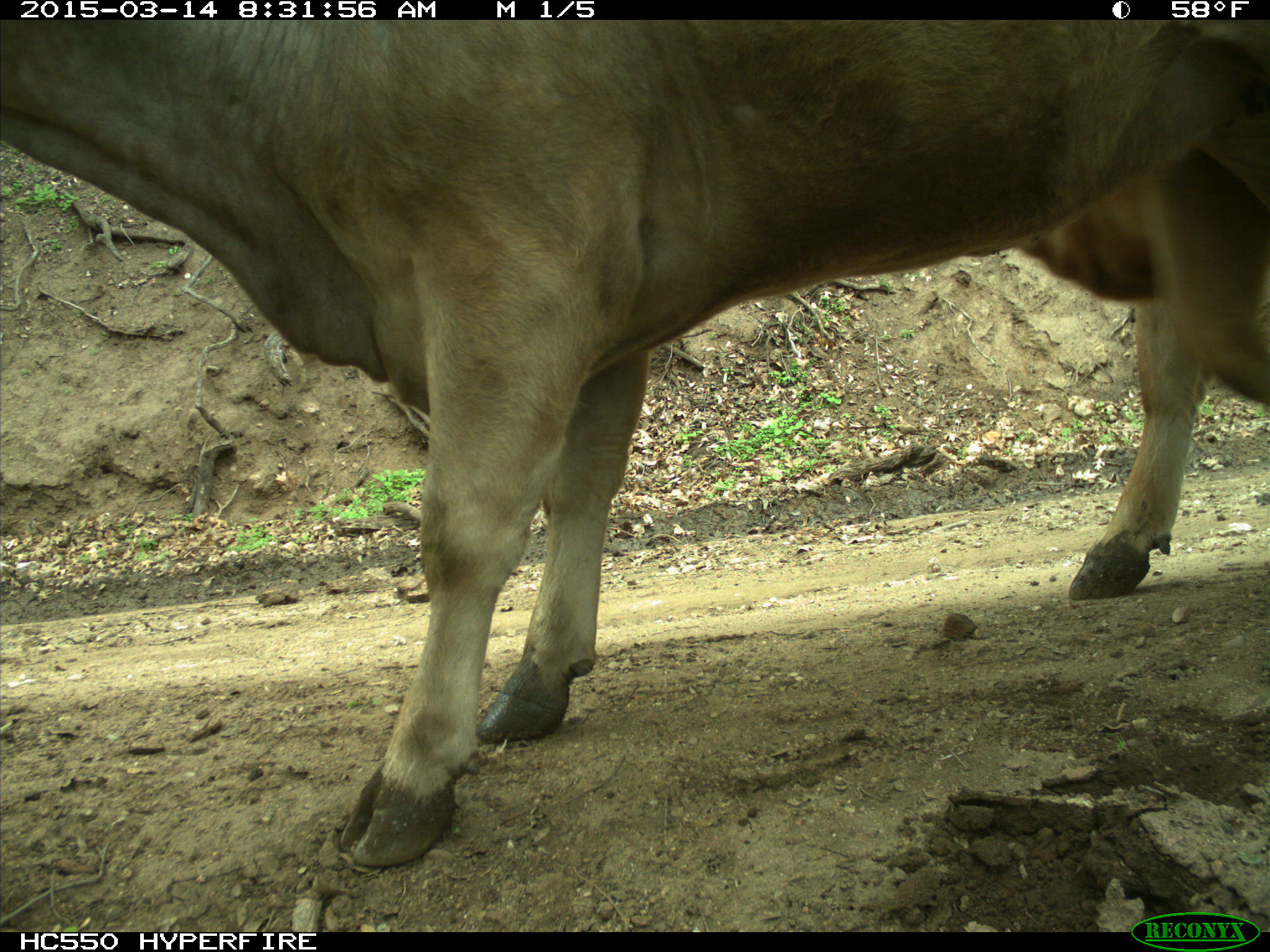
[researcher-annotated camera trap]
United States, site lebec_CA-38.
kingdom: Animalia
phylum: Chordata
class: Mammalia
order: Artiodactyla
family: Bovidae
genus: Bos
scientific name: Bos taurus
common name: domestic cow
Bos taurus (domestic cow).